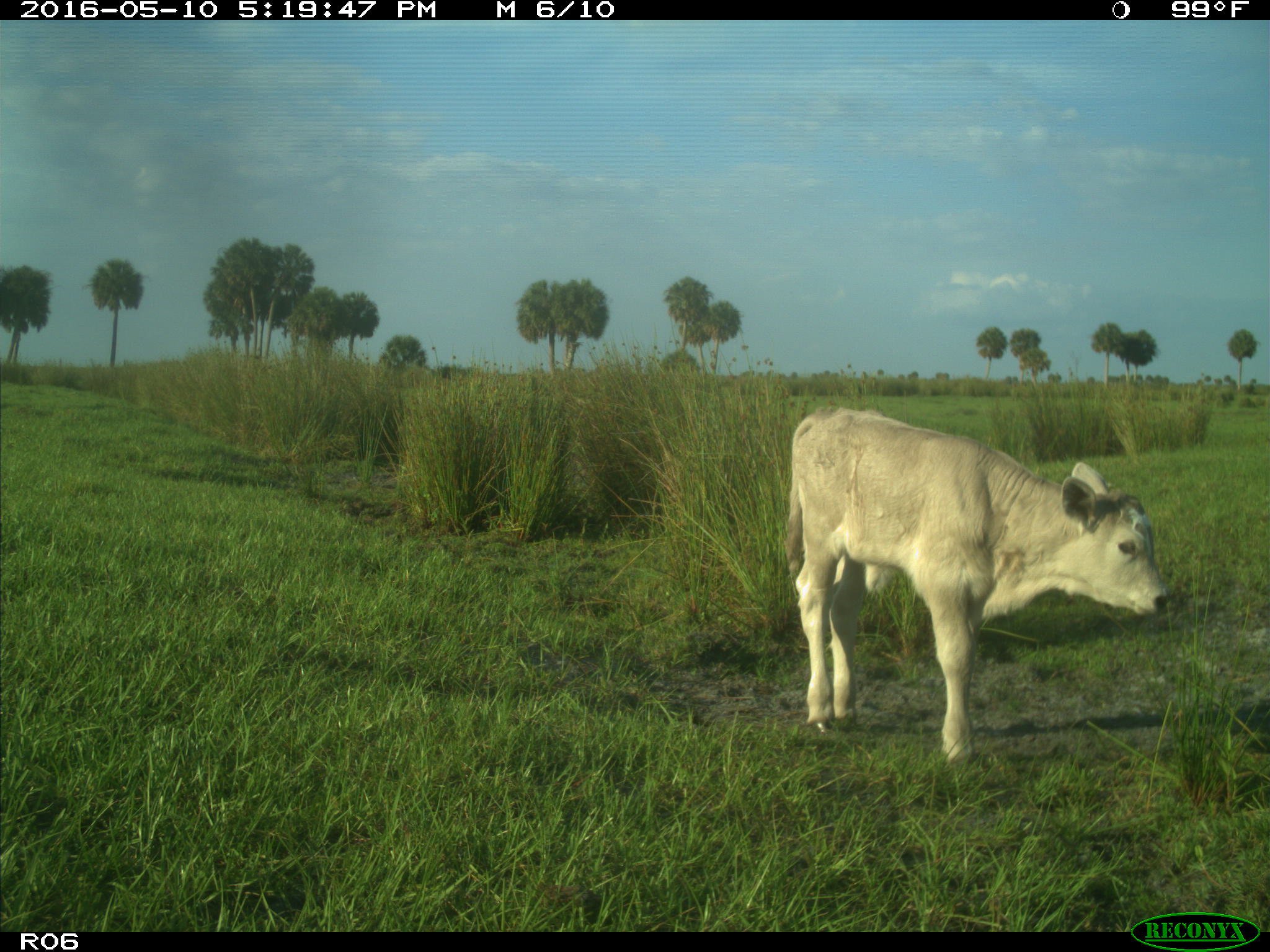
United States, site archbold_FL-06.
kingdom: Animalia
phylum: Chordata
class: Mammalia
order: Artiodactyla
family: Bovidae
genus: Bos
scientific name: Bos taurus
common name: domestic cow